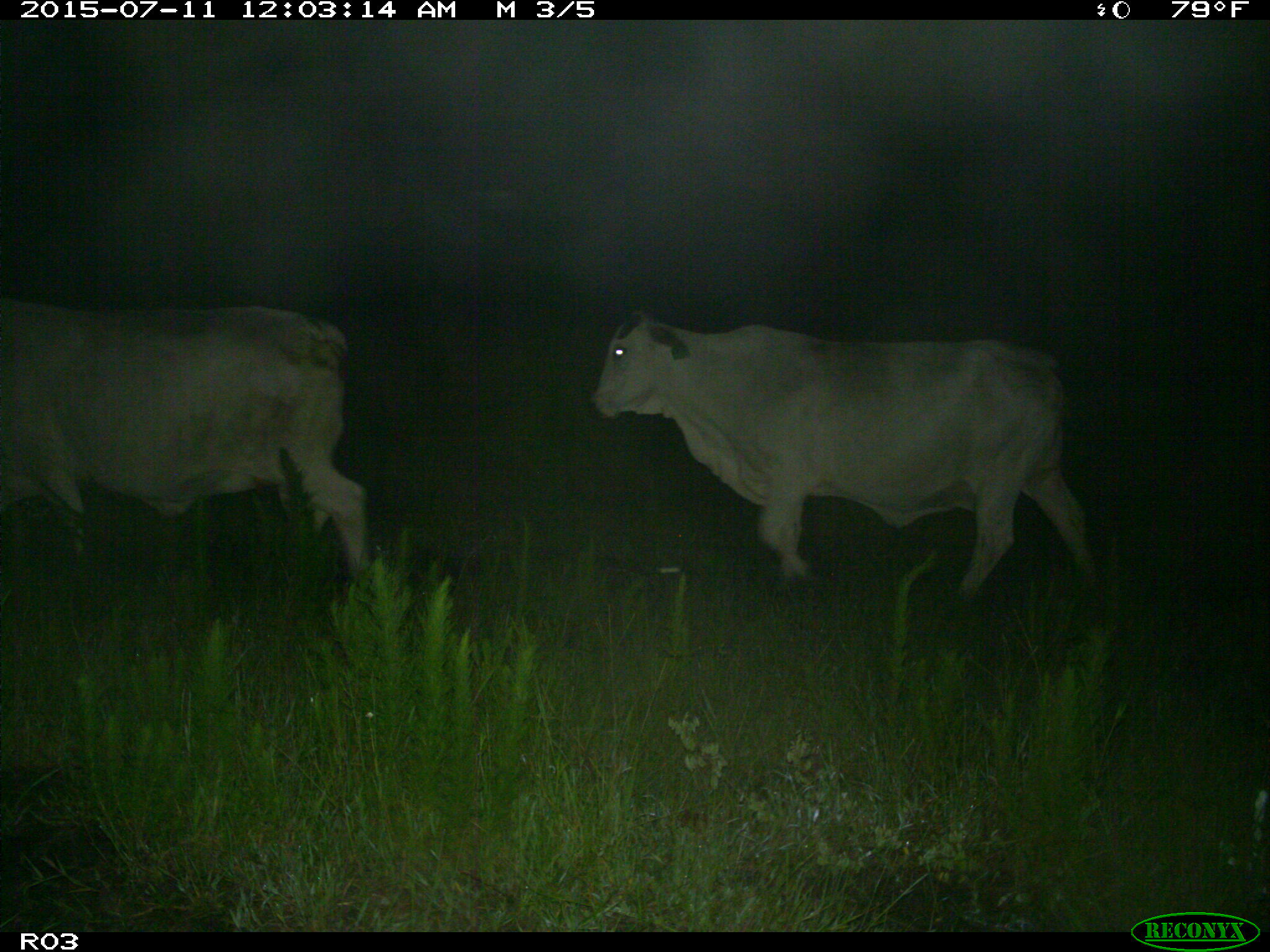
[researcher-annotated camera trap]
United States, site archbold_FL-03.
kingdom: Animalia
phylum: Chordata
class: Mammalia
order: Artiodactyla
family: Bovidae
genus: Bos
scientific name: Bos taurus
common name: domestic cow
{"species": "Bos taurus (domestic cow)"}